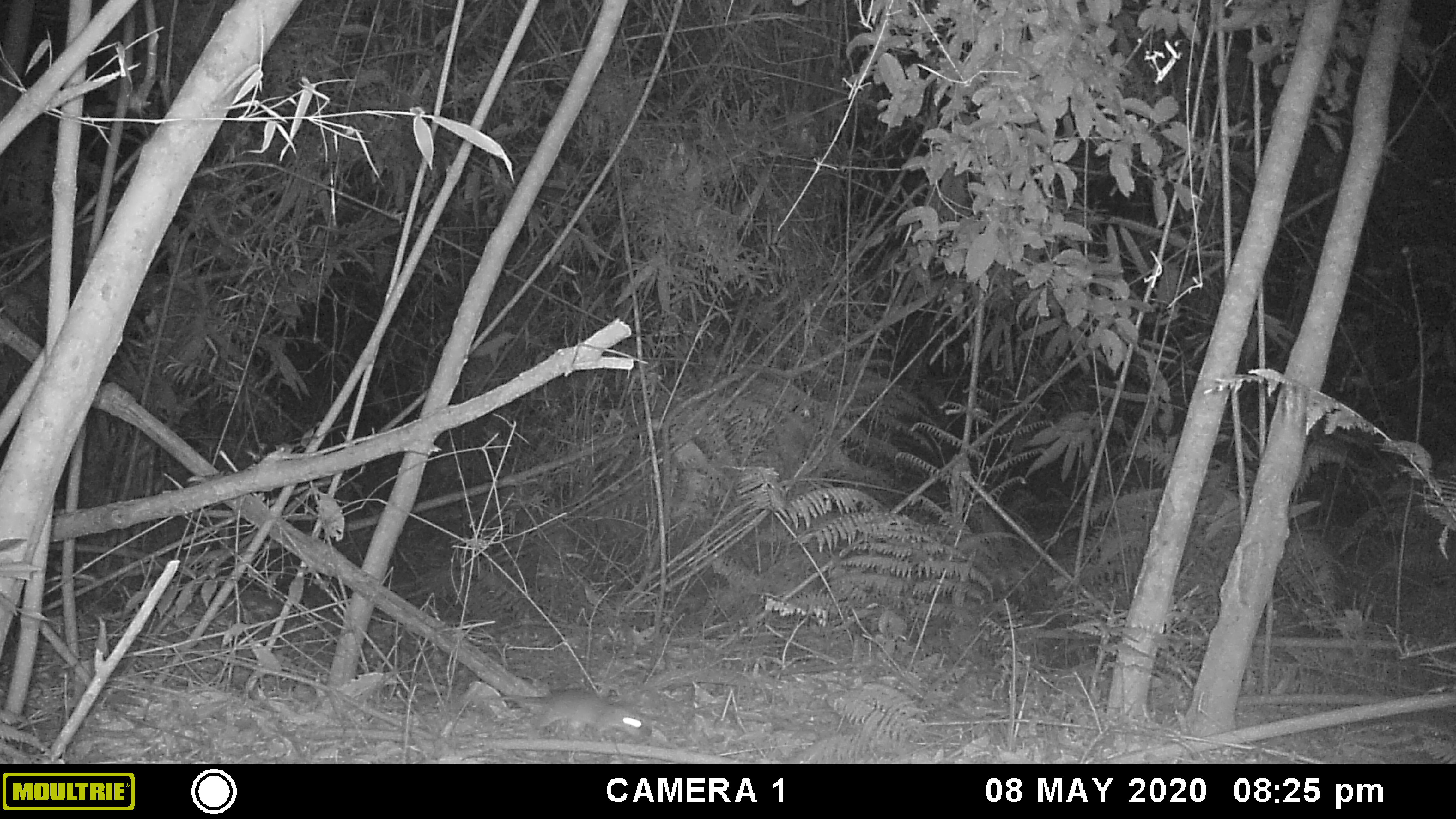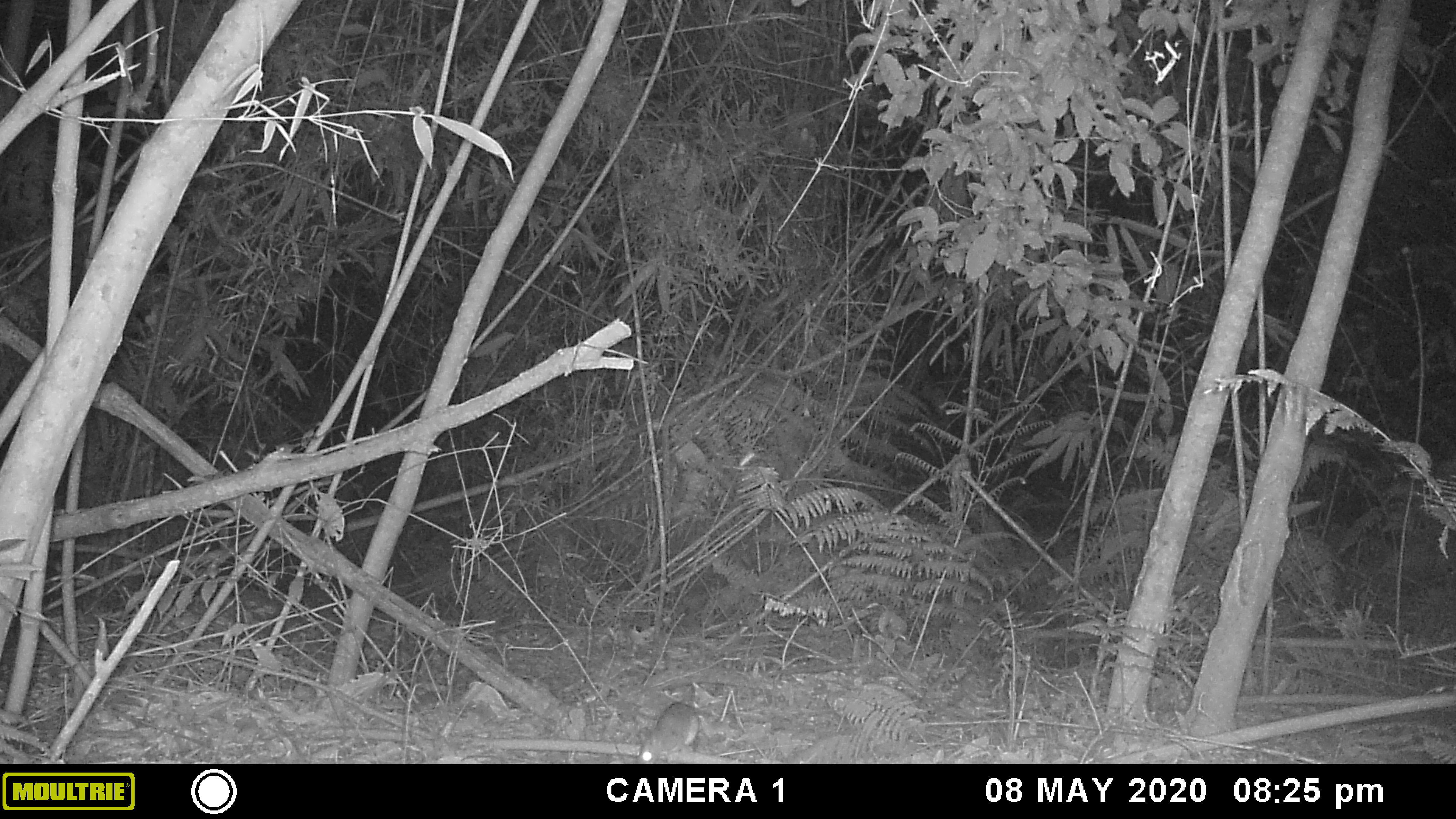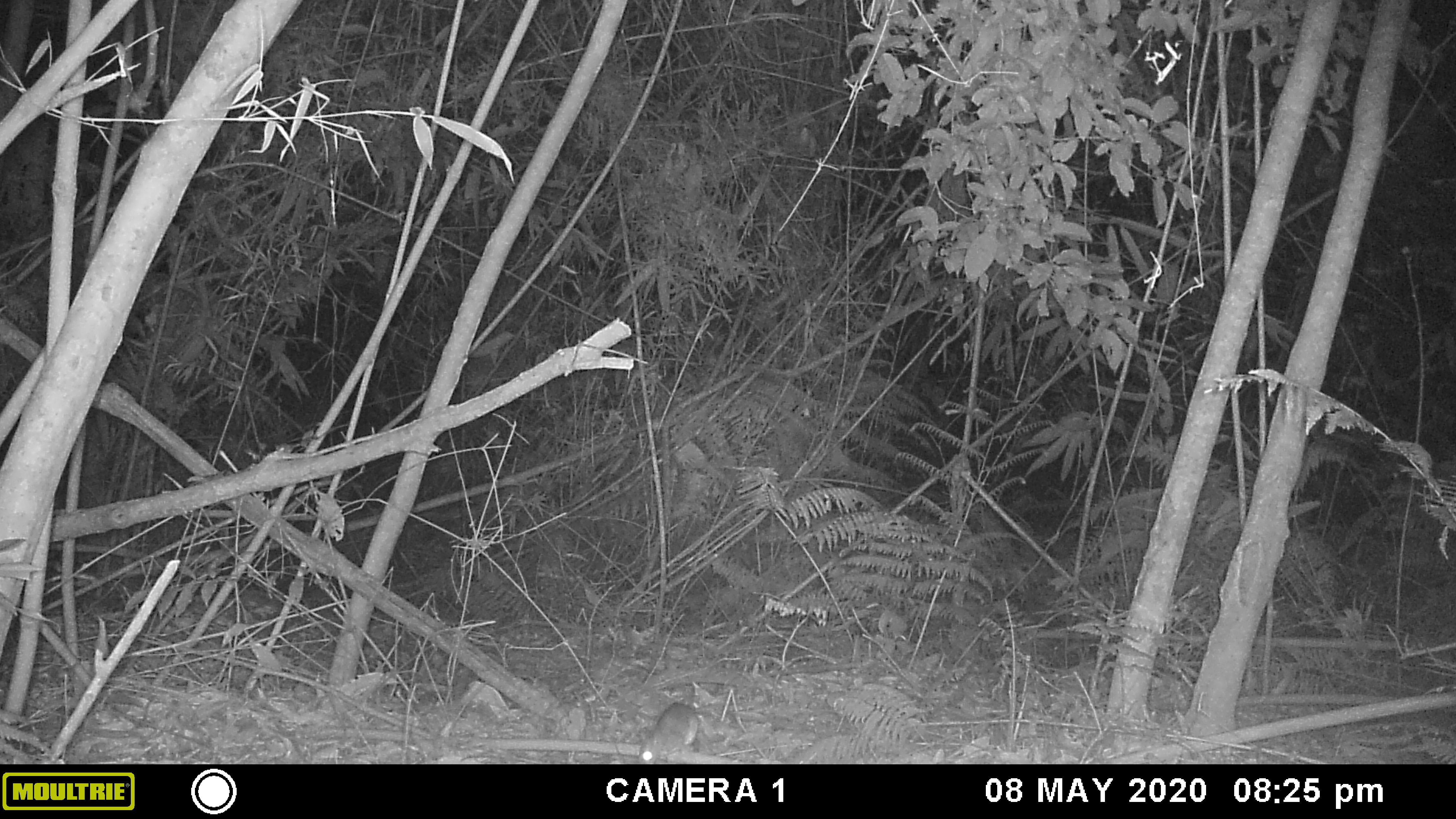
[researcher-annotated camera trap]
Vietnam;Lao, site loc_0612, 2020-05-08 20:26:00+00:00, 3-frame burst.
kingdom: Animalia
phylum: Chordata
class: Mammalia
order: Rodentia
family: Muridae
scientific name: Muridae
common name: old-world mice and rats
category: unidentified murid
Unidentified murid (old-world mice and rats) (Muridae). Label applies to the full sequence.